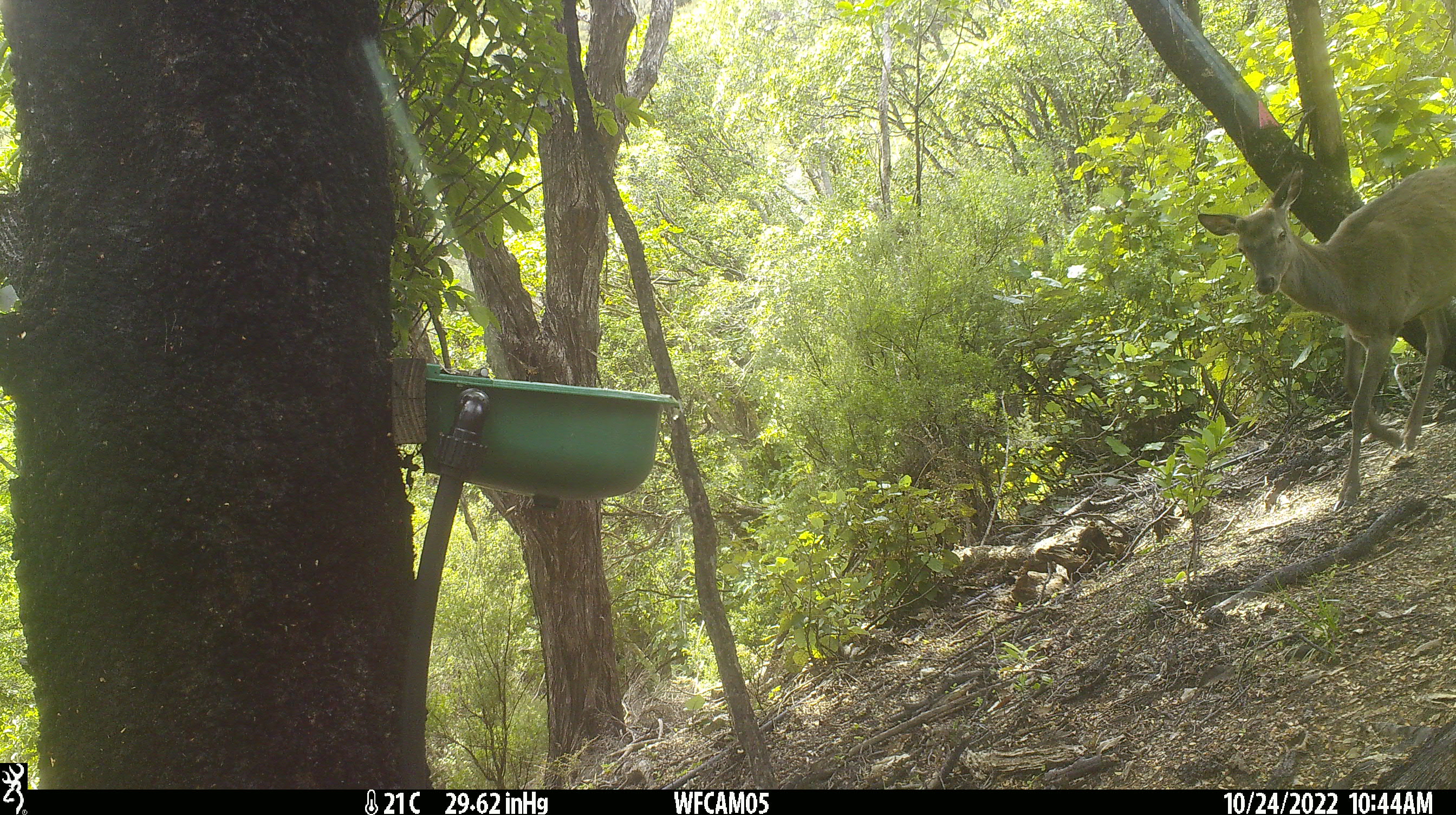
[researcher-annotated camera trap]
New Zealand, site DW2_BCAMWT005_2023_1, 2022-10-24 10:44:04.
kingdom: Animalia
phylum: Chordata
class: Mammalia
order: Artiodactyla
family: Cervidae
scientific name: Cervidae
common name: deer